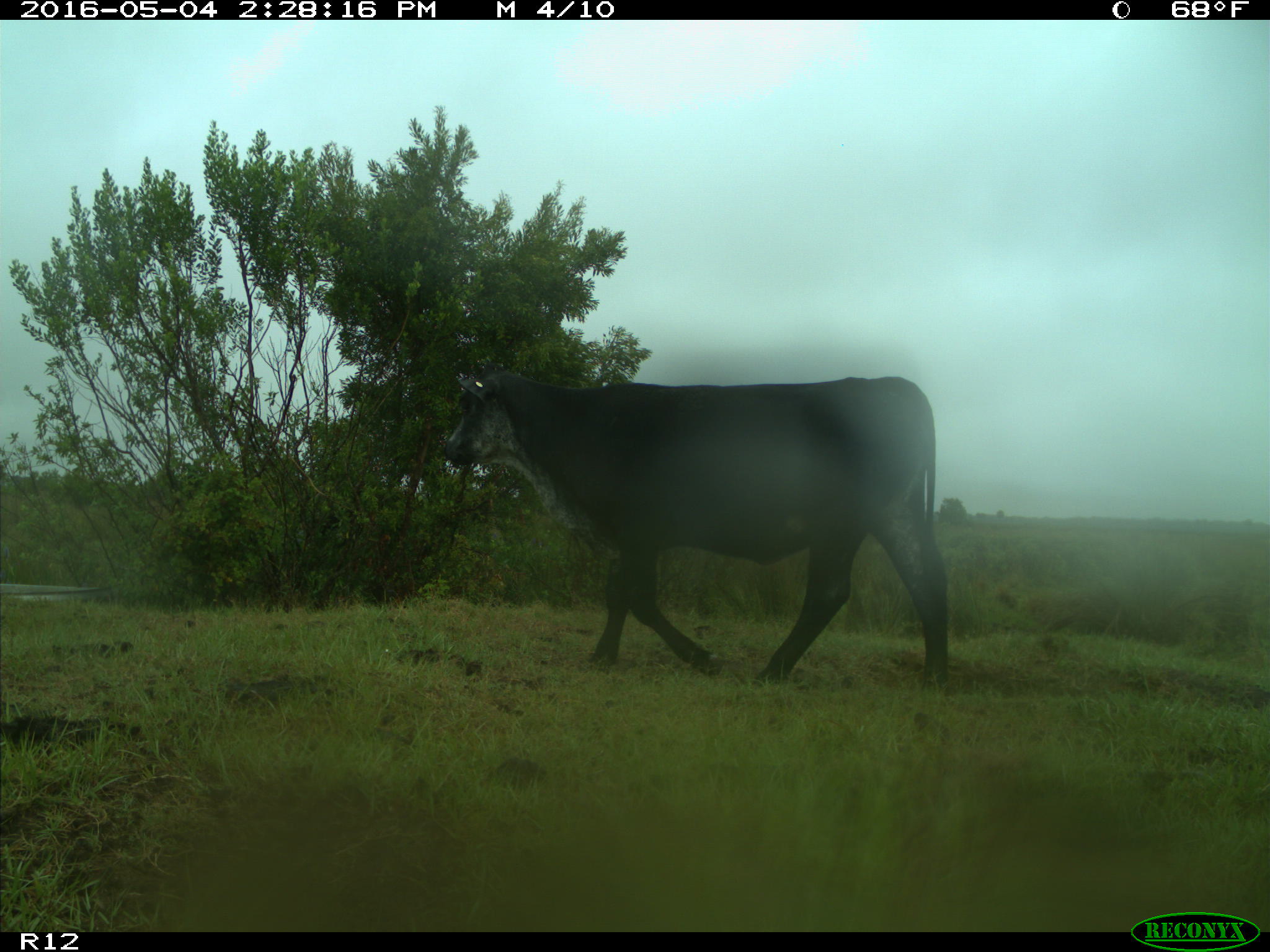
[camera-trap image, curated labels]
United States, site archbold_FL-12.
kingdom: Animalia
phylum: Chordata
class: Mammalia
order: Artiodactyla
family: Bovidae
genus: Bos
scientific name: Bos taurus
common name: domestic cow